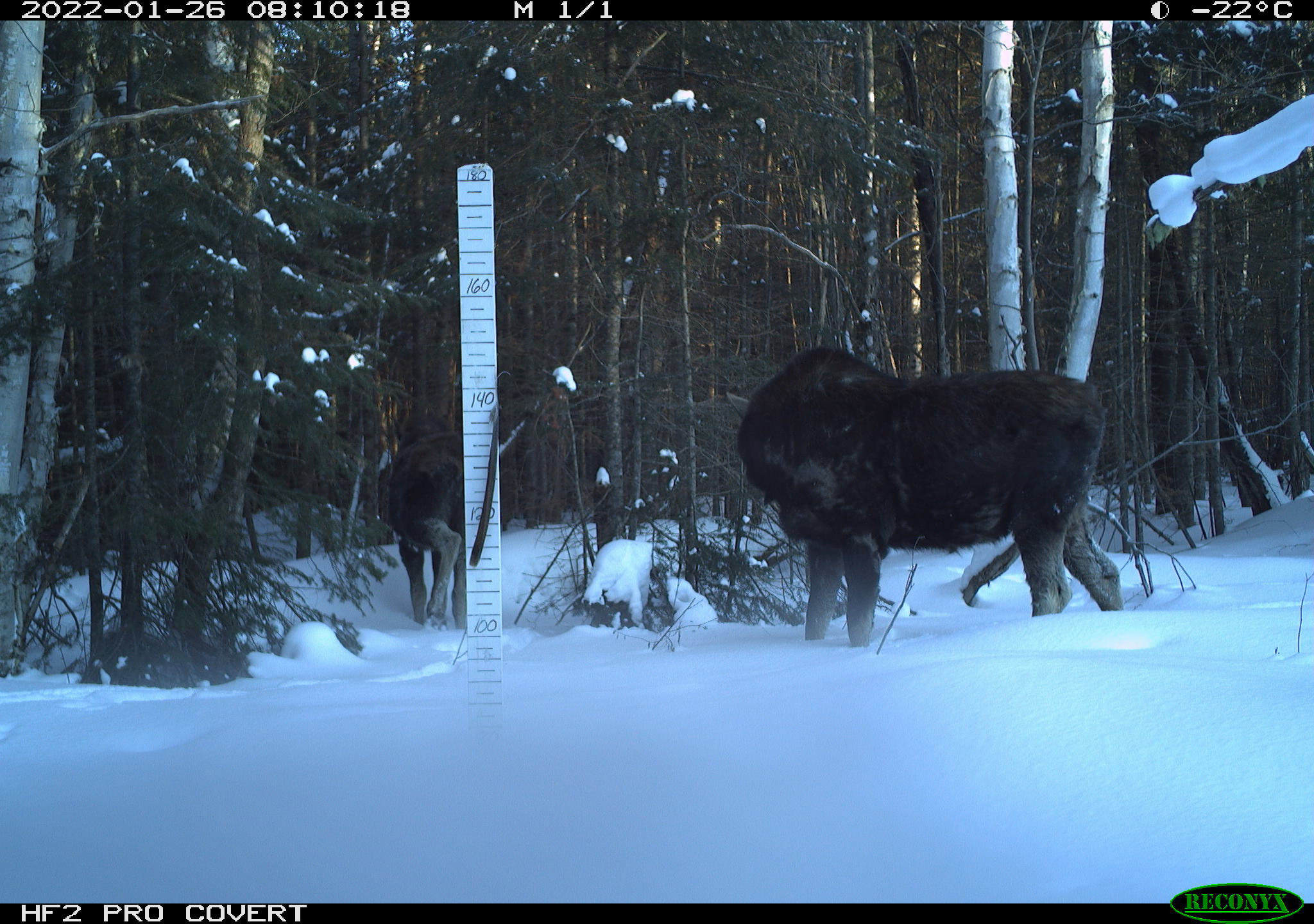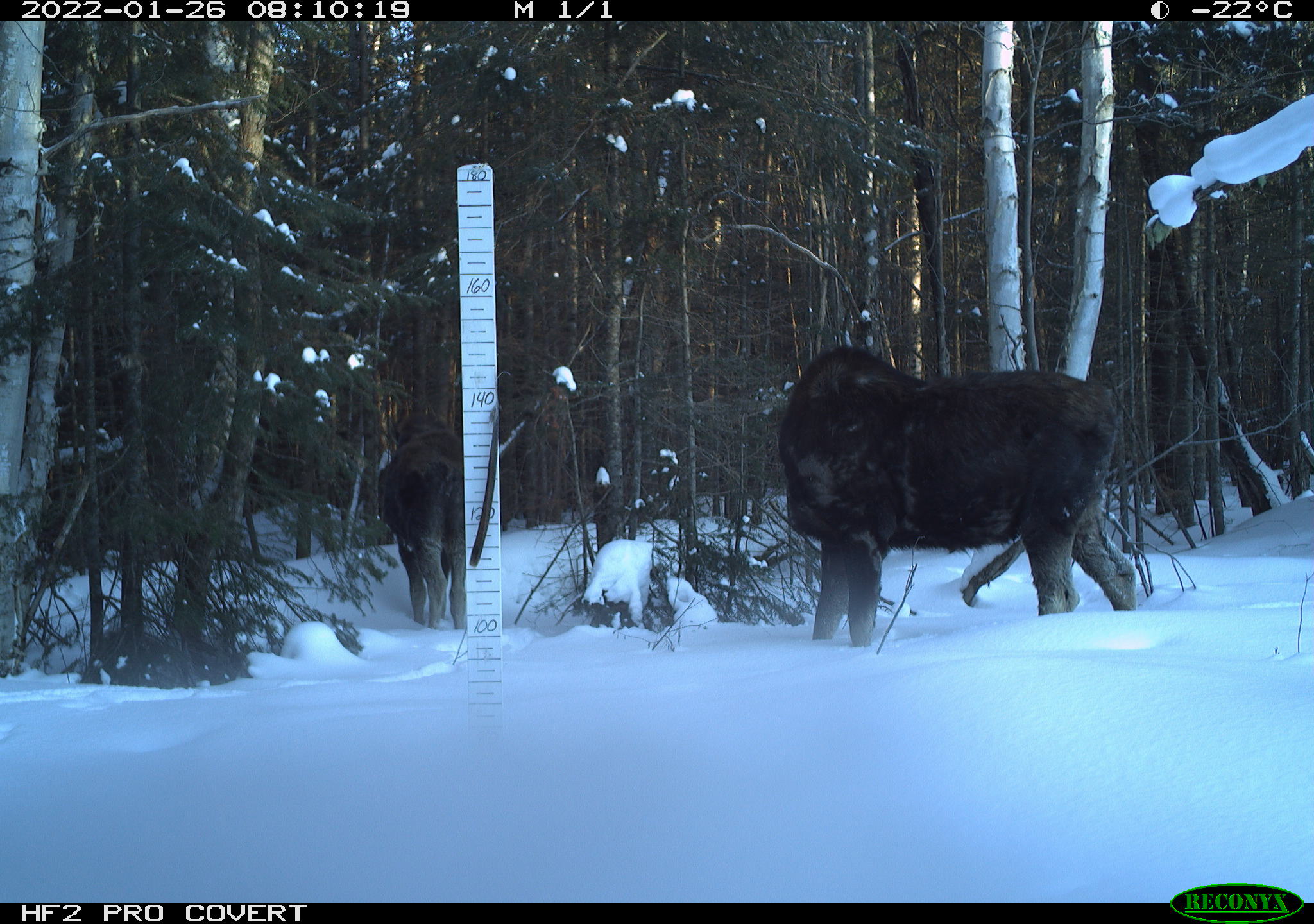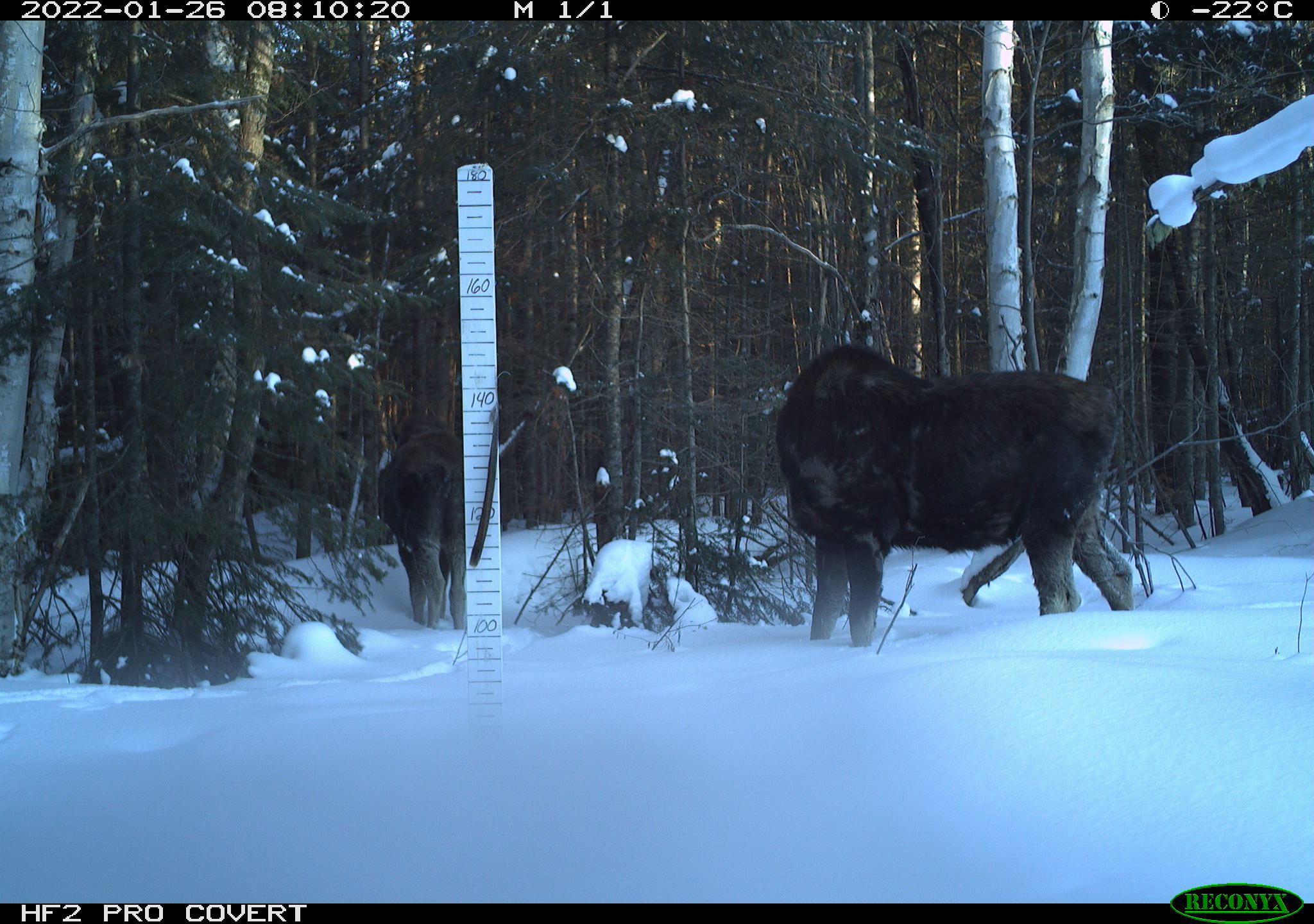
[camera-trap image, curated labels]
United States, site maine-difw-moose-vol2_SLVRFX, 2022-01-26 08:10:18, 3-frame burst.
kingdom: Animalia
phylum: Chordata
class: Mammalia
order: Artiodactyla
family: Cervidae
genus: Alces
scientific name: Alces alces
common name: moose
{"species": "moose (Alces alces)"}